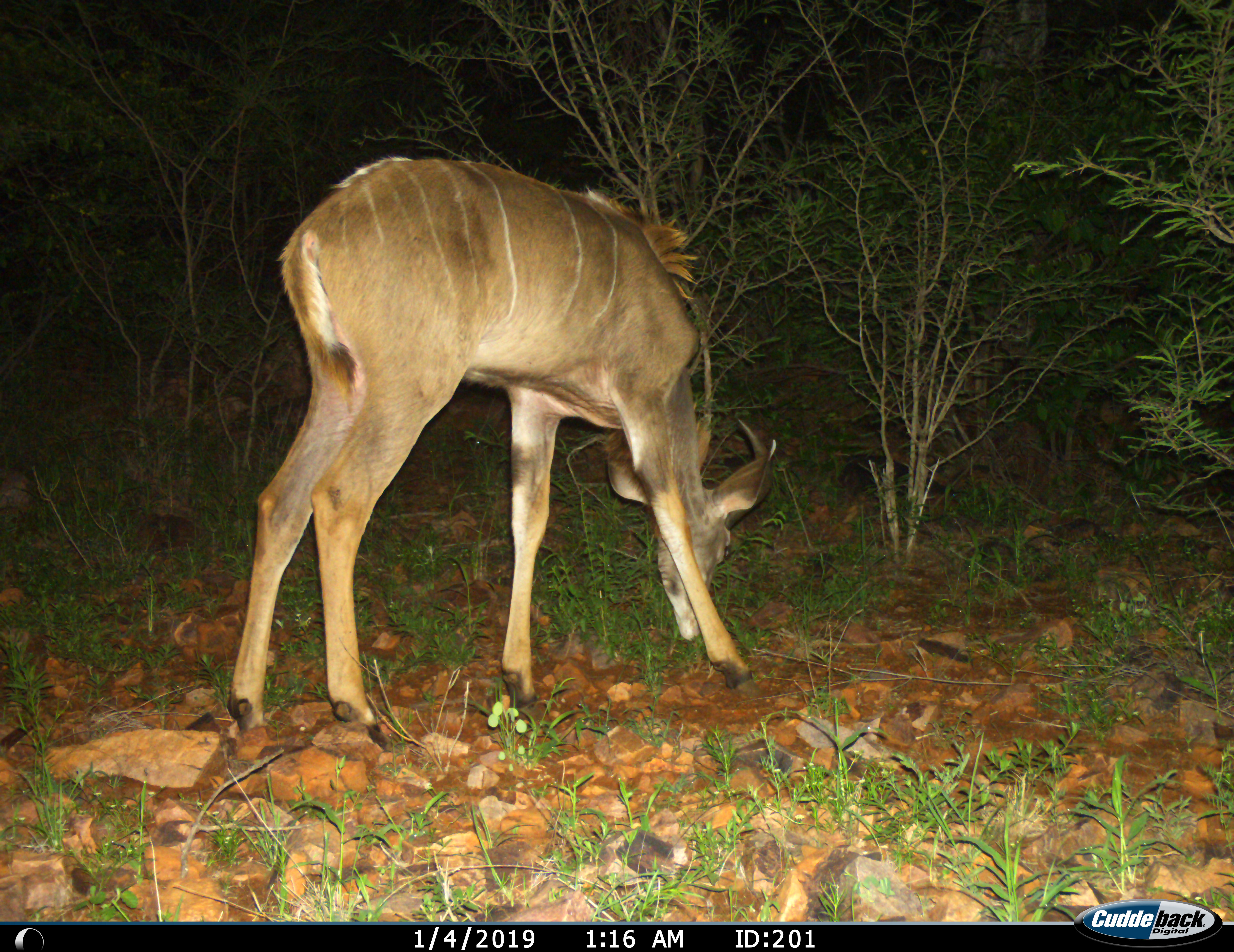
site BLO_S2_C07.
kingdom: Animalia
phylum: Chordata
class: Mammalia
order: Artiodactyla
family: Bovidae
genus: Tragelaphus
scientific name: Tragelaphus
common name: kudu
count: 1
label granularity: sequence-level